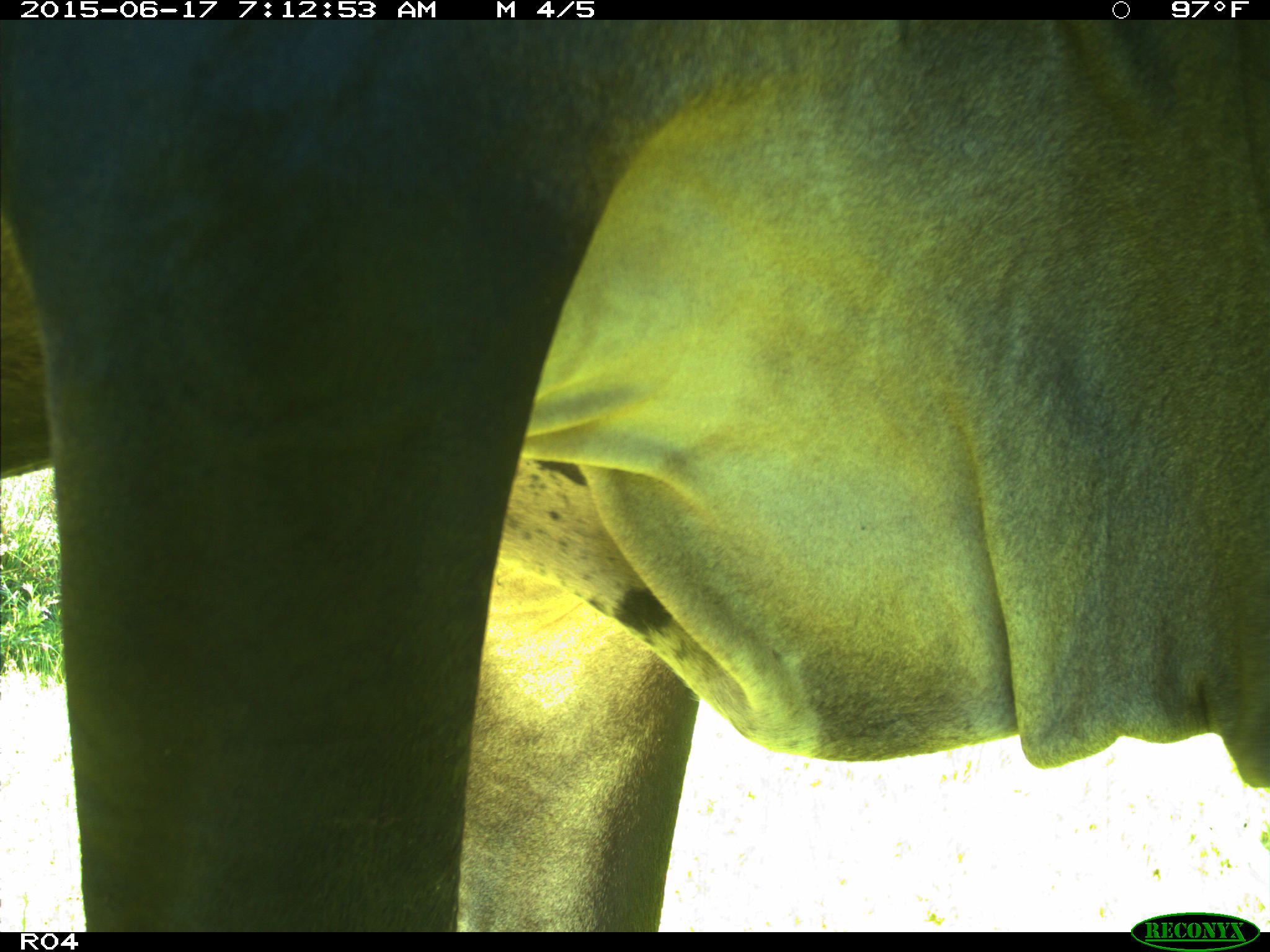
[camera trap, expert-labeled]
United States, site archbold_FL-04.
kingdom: Animalia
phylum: Chordata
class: Mammalia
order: Artiodactyla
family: Bovidae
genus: Bos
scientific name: Bos taurus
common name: domestic cow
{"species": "Bos taurus (domestic cow)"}